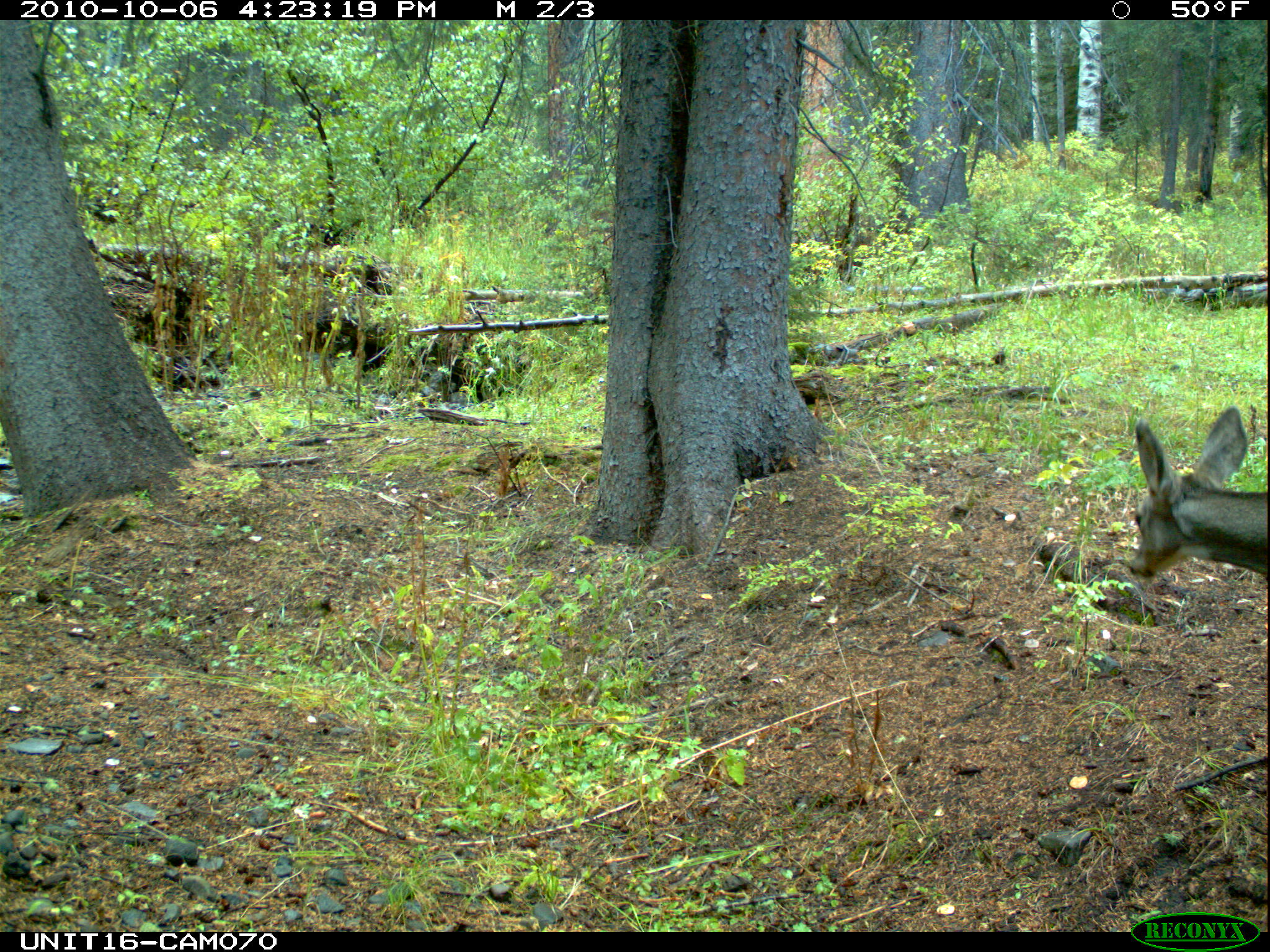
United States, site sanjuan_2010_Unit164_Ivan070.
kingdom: Animalia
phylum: Chordata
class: Mammalia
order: Artiodactyla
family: Cervidae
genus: Odocoileus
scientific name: Odocoileus hemionus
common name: mule deer